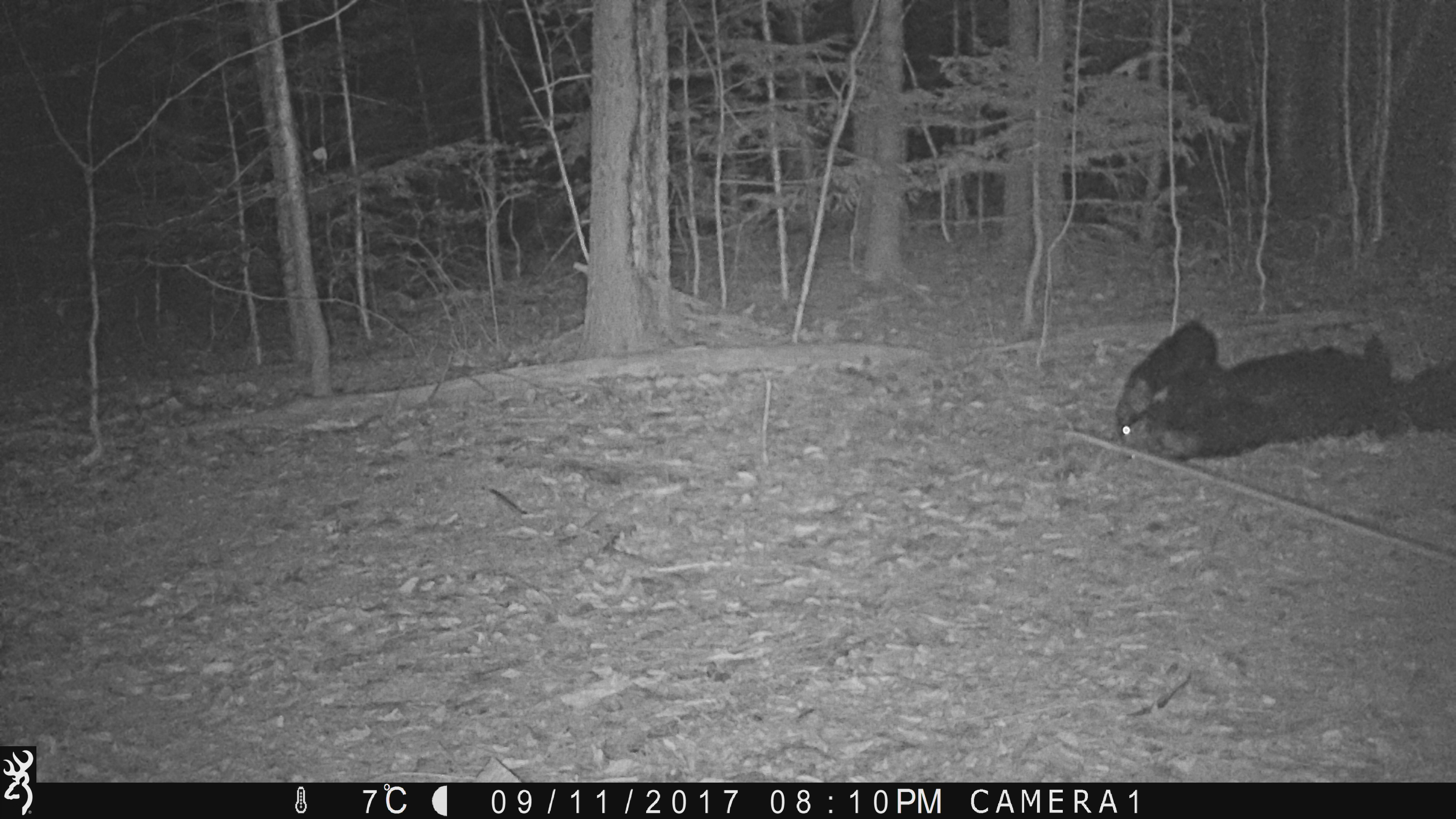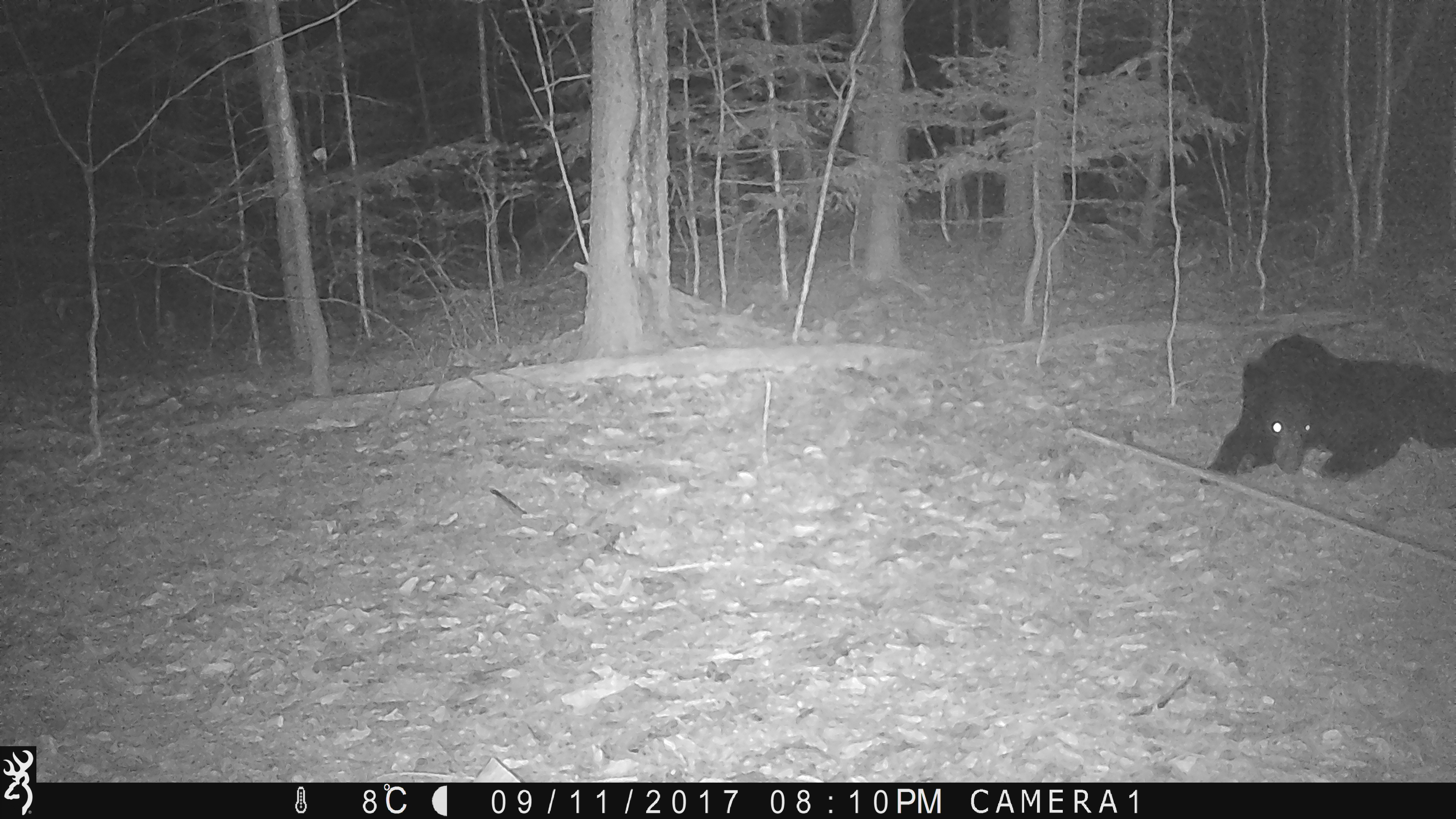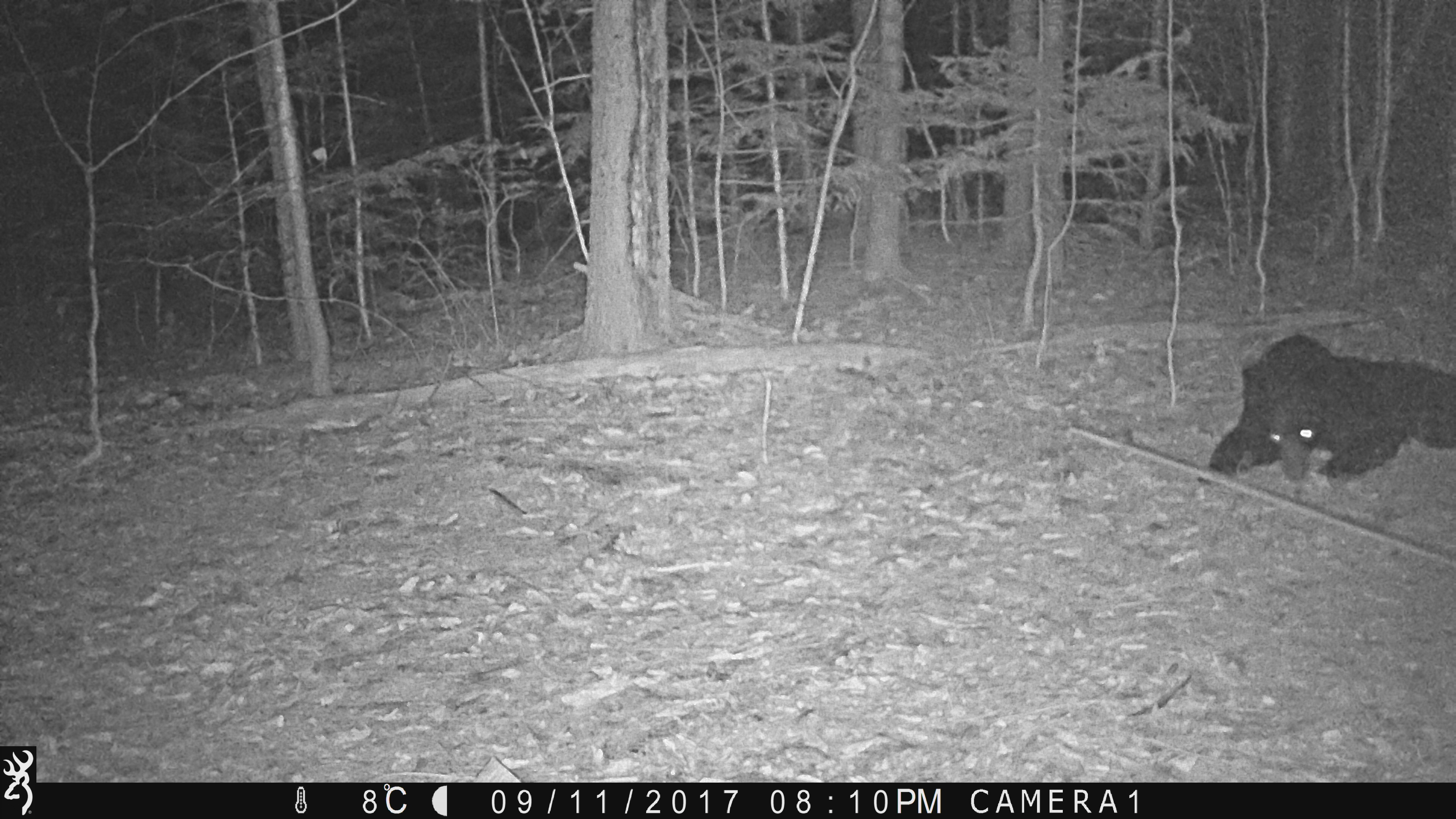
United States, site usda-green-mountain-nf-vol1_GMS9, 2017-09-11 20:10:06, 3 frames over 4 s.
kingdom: Animalia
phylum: Chordata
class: Mammalia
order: Carnivora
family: Ursidae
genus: Ursus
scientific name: Ursus americanus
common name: black bear